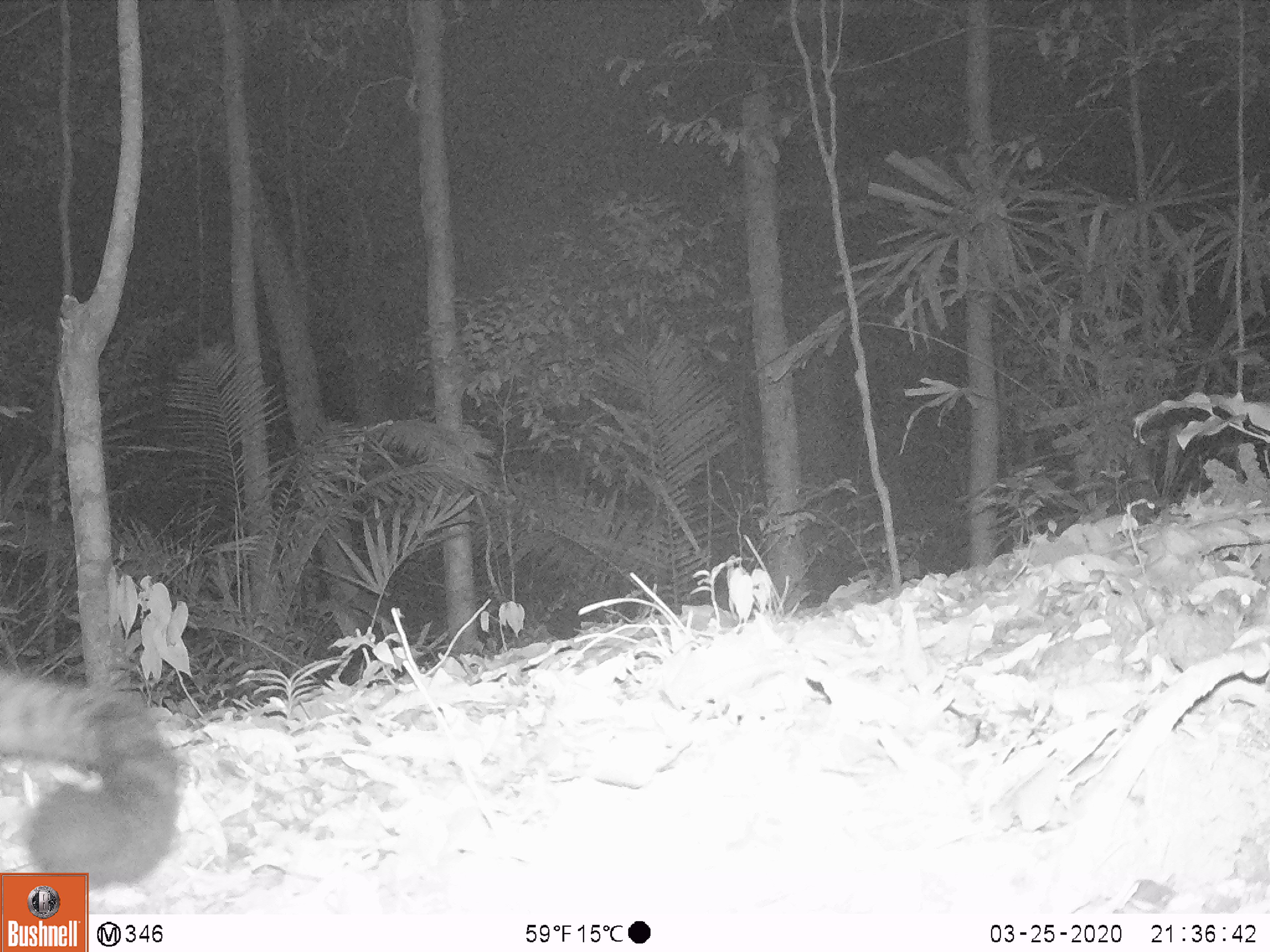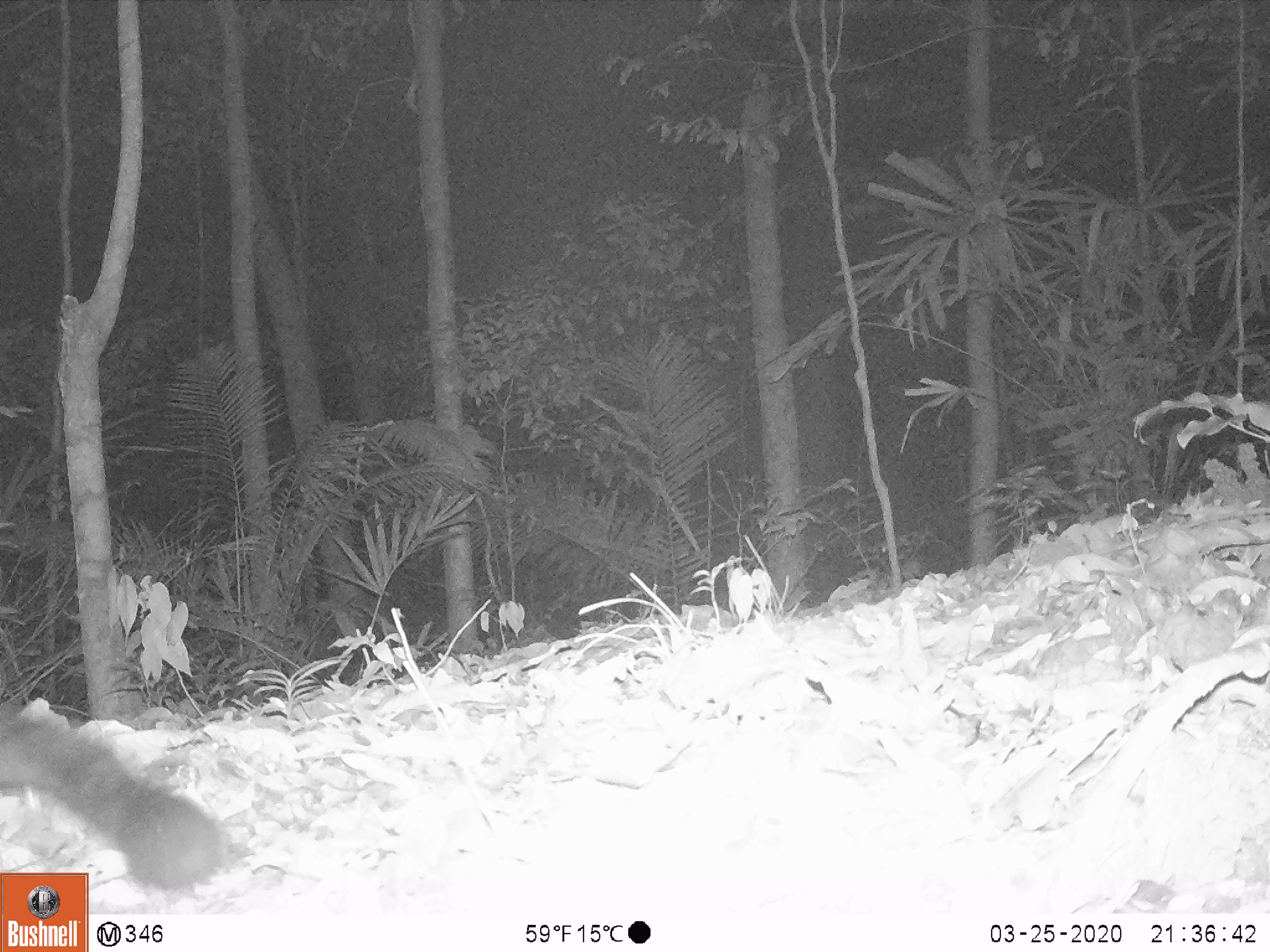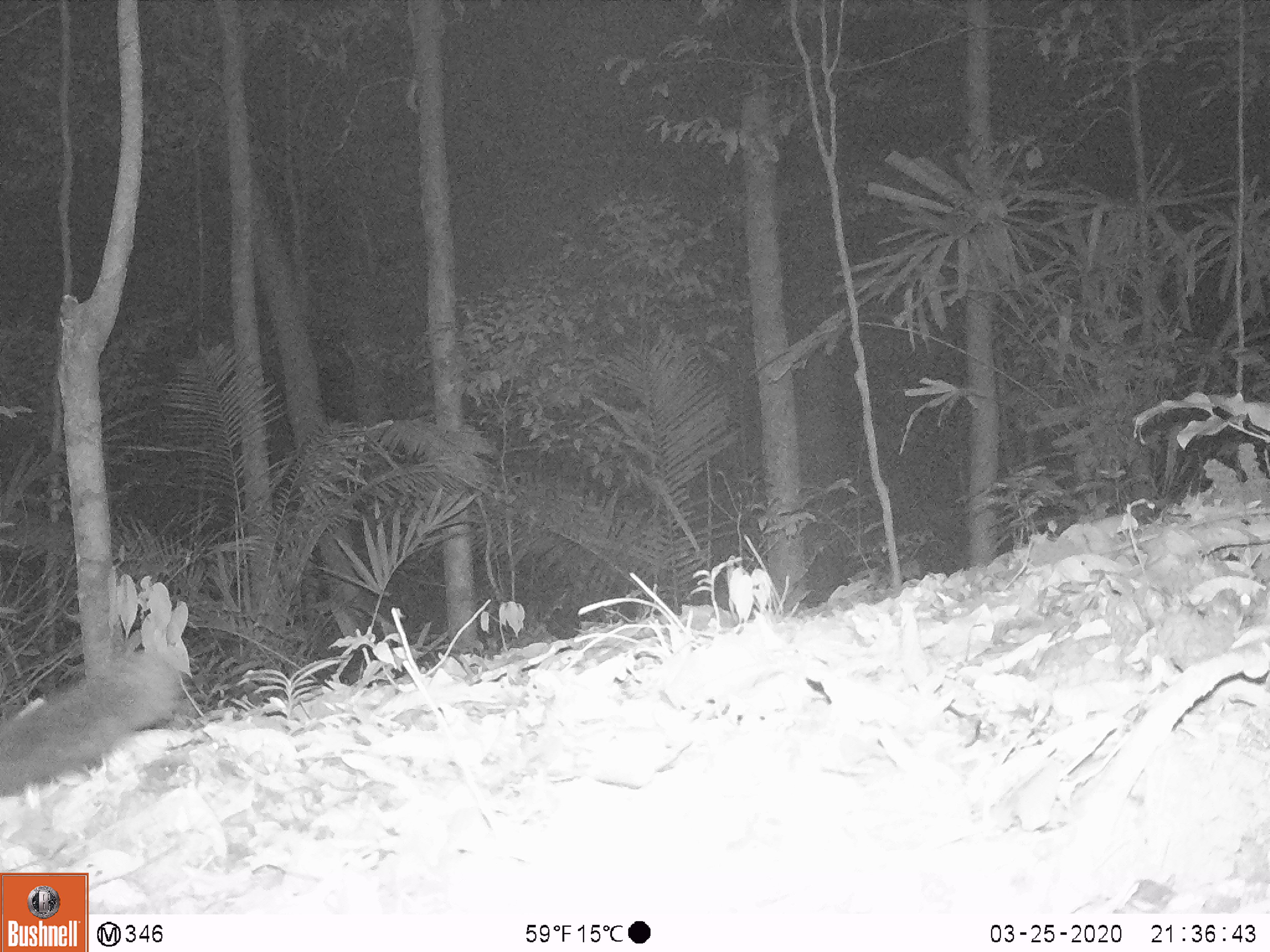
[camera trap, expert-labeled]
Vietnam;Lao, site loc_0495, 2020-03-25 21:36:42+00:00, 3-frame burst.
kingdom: Animalia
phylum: Chordata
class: Mammalia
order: Carnivora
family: Viverridae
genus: Paradoxurus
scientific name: Paradoxurus hermaphroditus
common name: common palm civet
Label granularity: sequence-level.